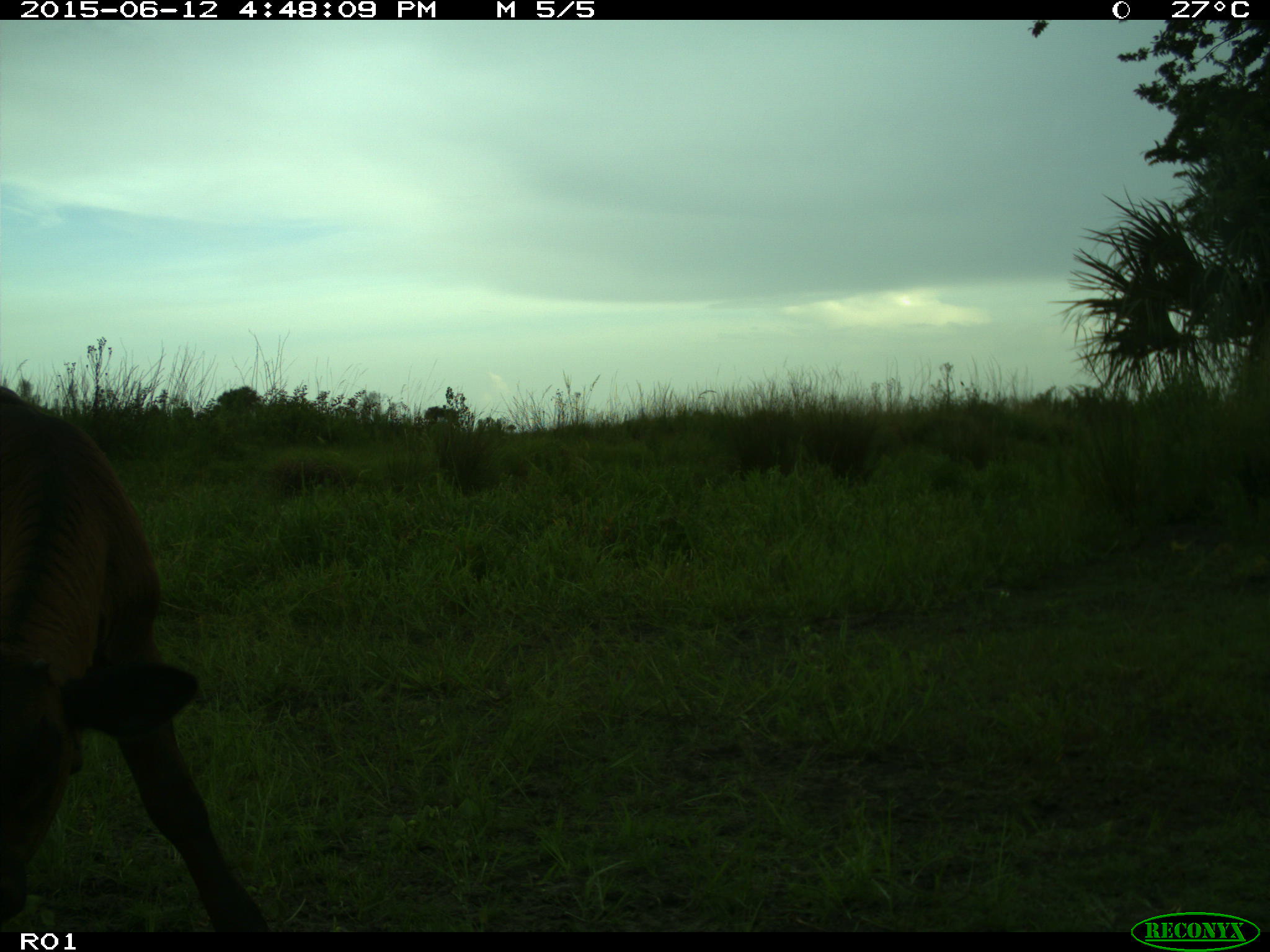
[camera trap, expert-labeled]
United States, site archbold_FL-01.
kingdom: Animalia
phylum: Chordata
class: Mammalia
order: Artiodactyla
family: Bovidae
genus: Bos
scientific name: Bos taurus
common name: domestic cow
Bos taurus (domestic cow).